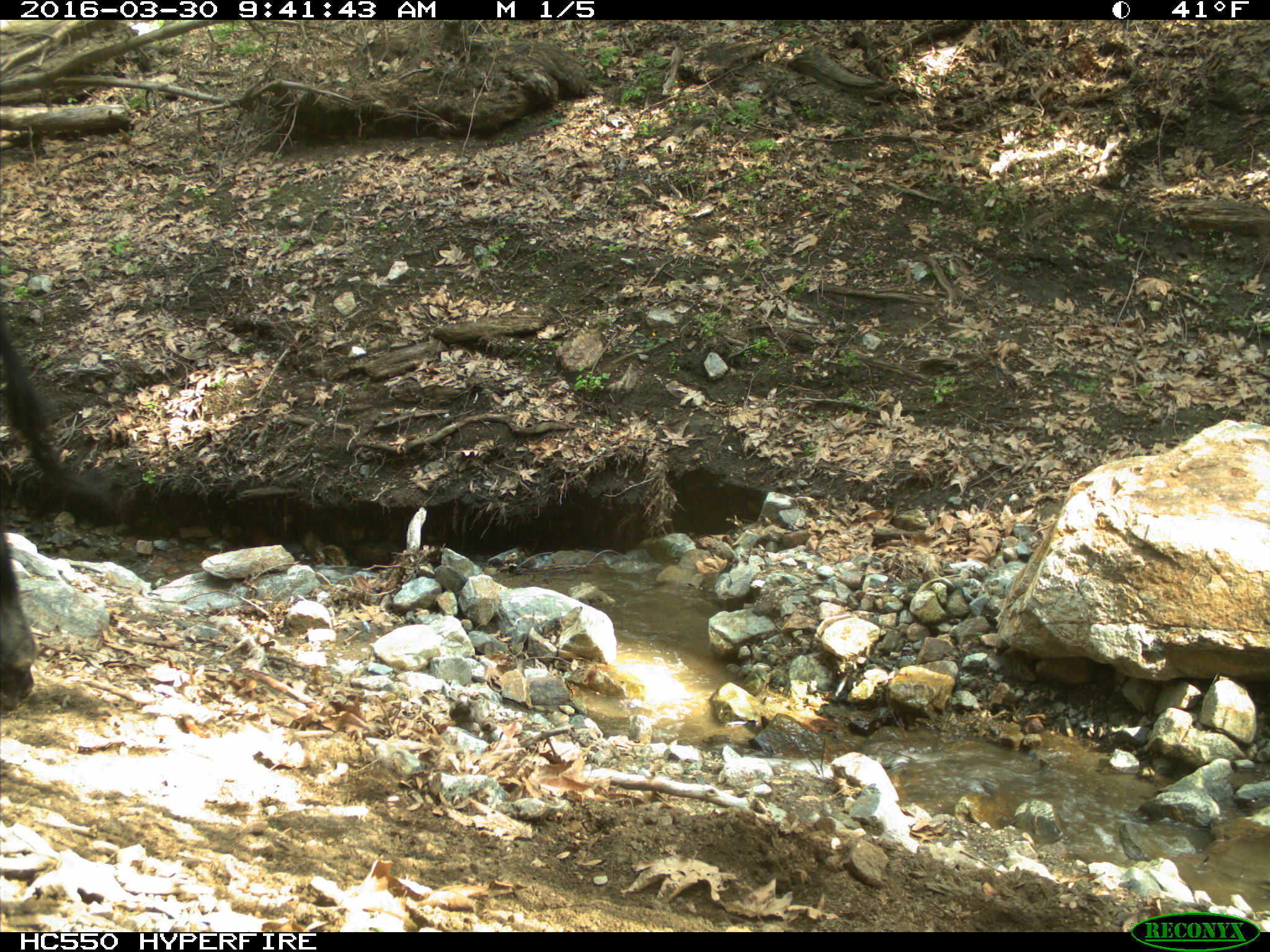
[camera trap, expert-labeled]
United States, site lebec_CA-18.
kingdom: Animalia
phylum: Chordata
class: Mammalia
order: Artiodactyla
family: Bovidae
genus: Bos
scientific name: Bos taurus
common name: domestic cow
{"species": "Bos taurus (domestic cow)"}